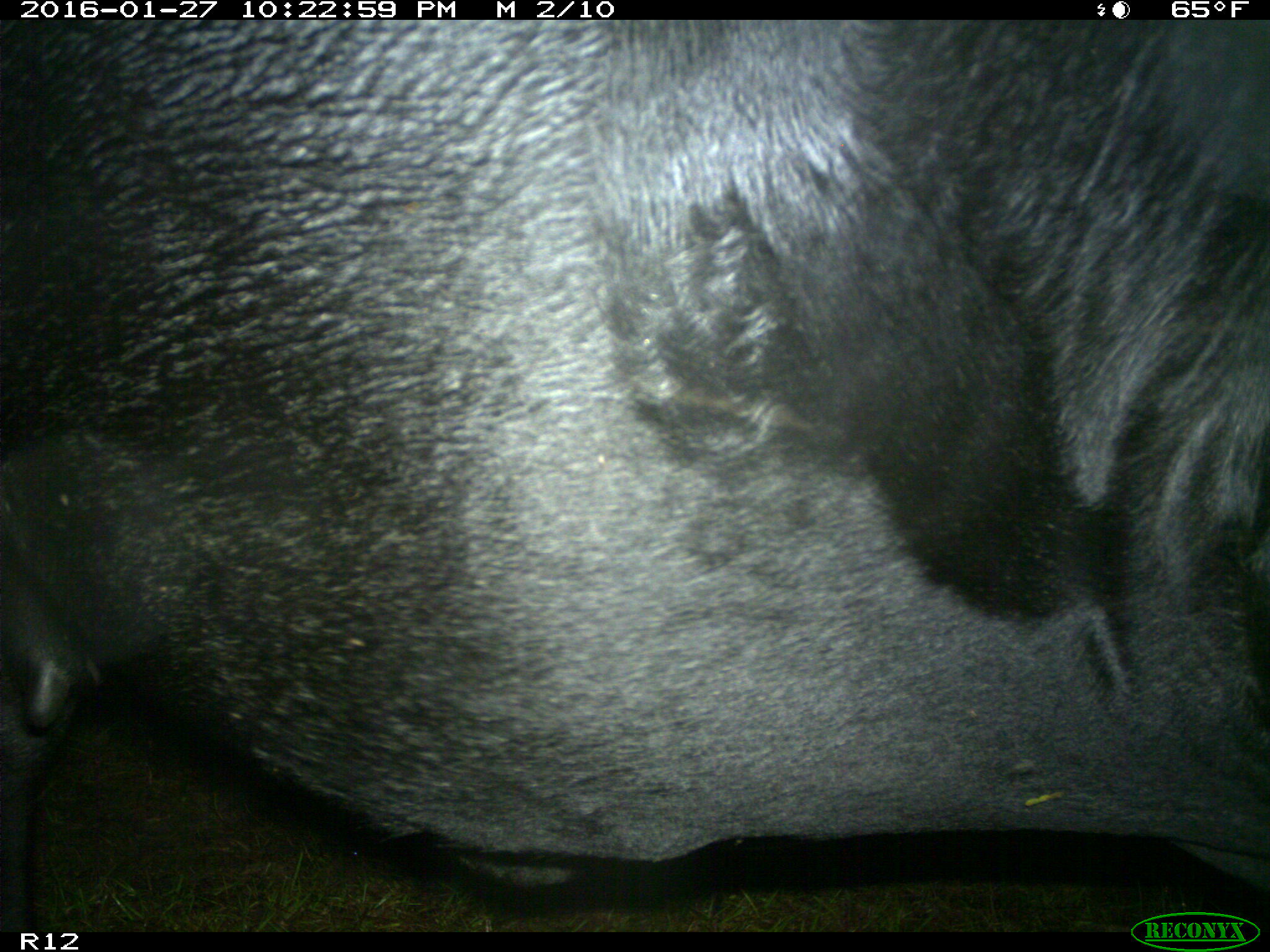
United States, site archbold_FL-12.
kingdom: Animalia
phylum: Chordata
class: Mammalia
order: Artiodactyla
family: Bovidae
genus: Bos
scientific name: Bos taurus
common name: domestic cow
Bos taurus (domestic cow).